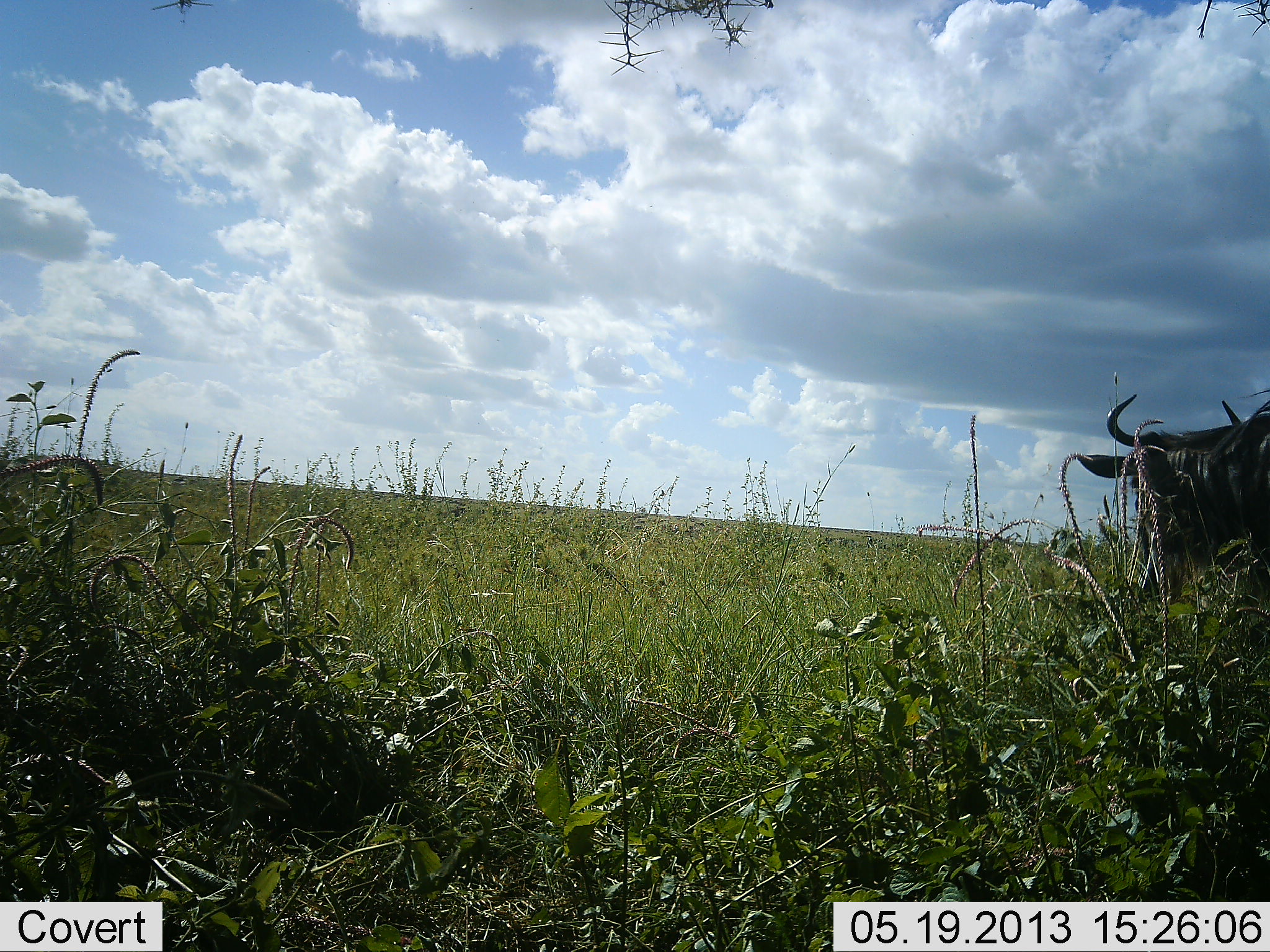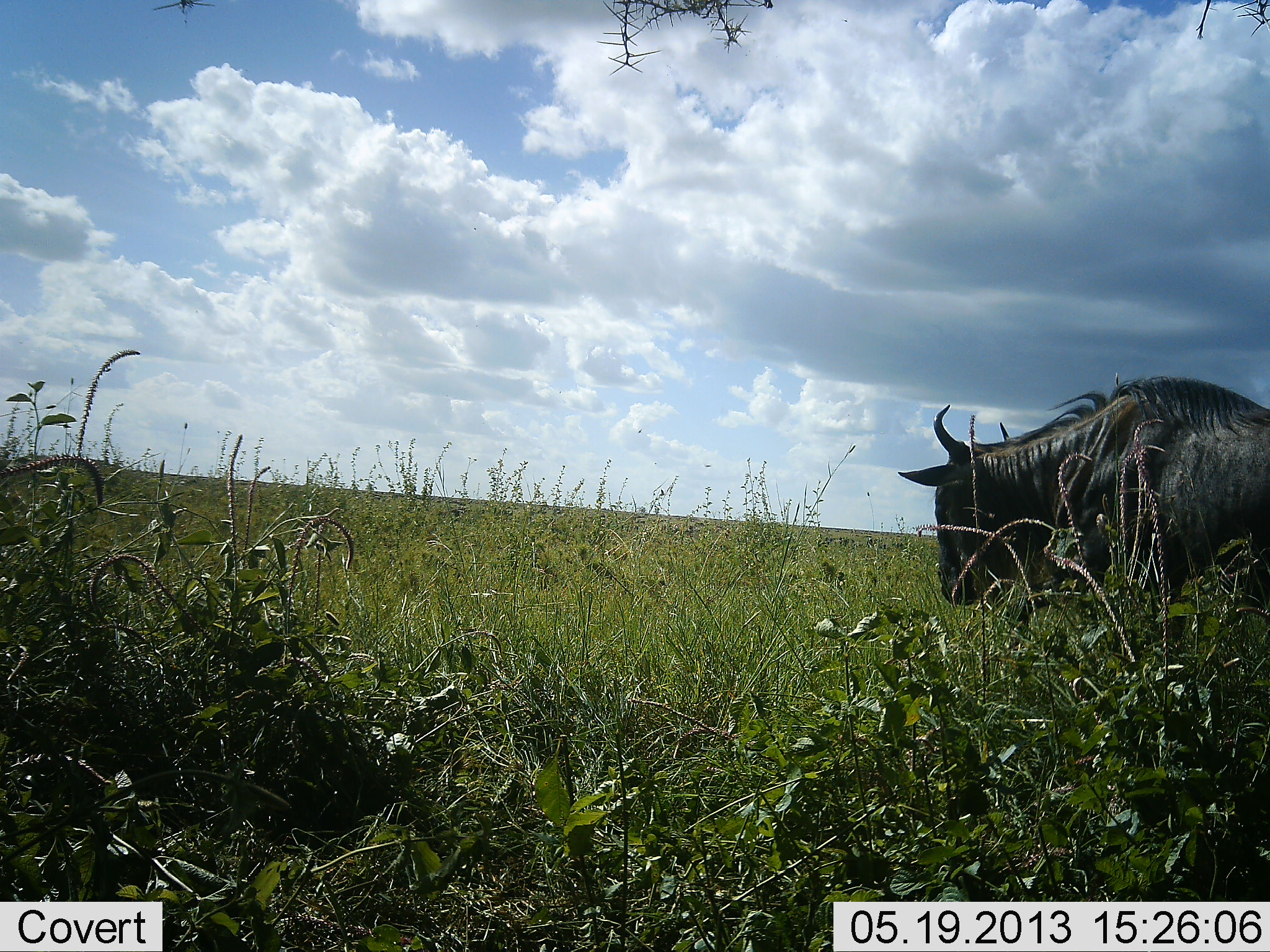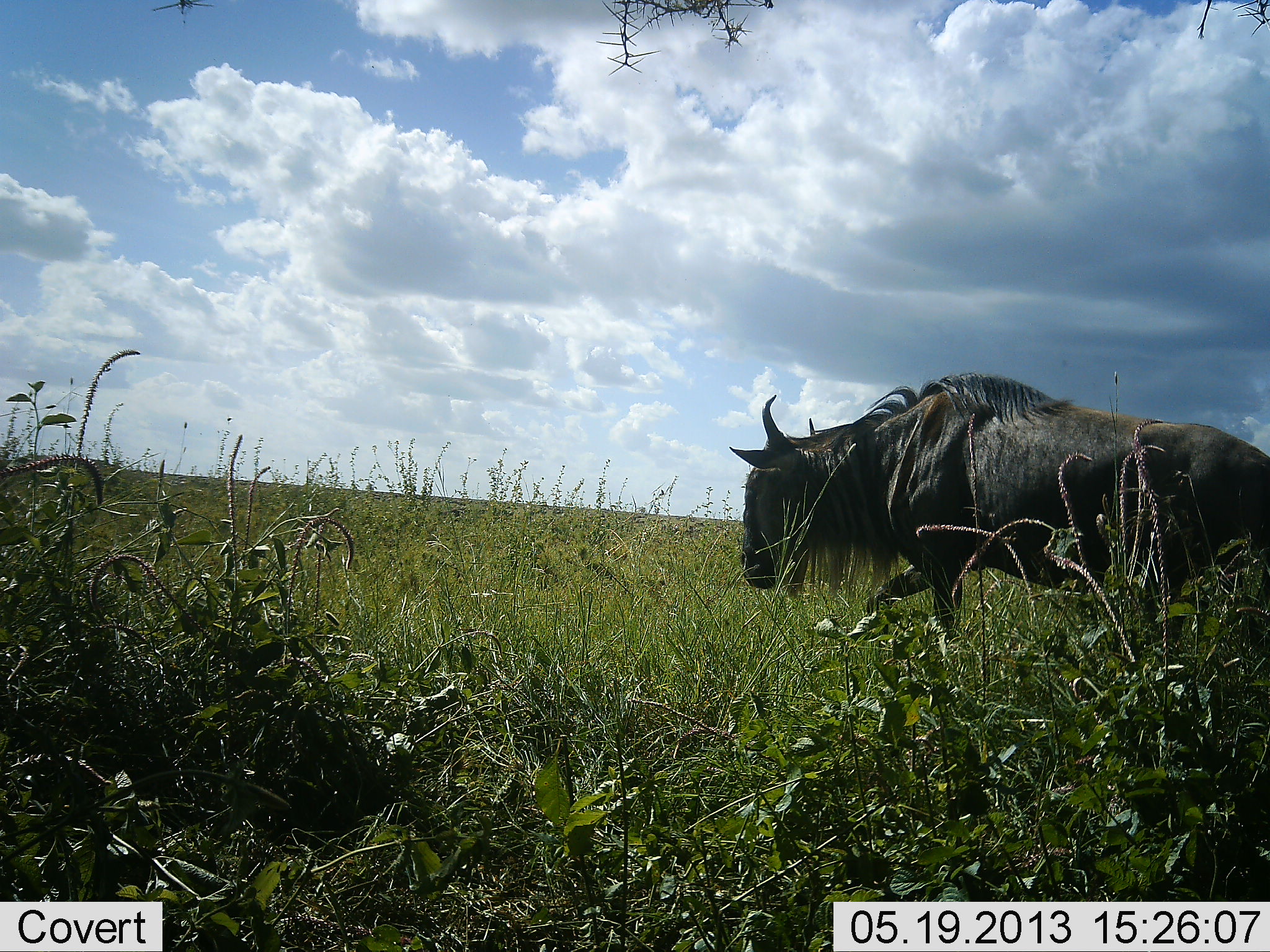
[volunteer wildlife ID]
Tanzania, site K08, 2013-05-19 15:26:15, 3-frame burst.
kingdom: Animalia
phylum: Chordata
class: Mammalia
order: Artiodactyla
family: Bovidae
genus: Connochaetes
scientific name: Connochaetes taurinus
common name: blue wildebeest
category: wildebeest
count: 1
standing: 0%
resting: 0%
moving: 100%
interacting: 0%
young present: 0%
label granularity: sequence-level